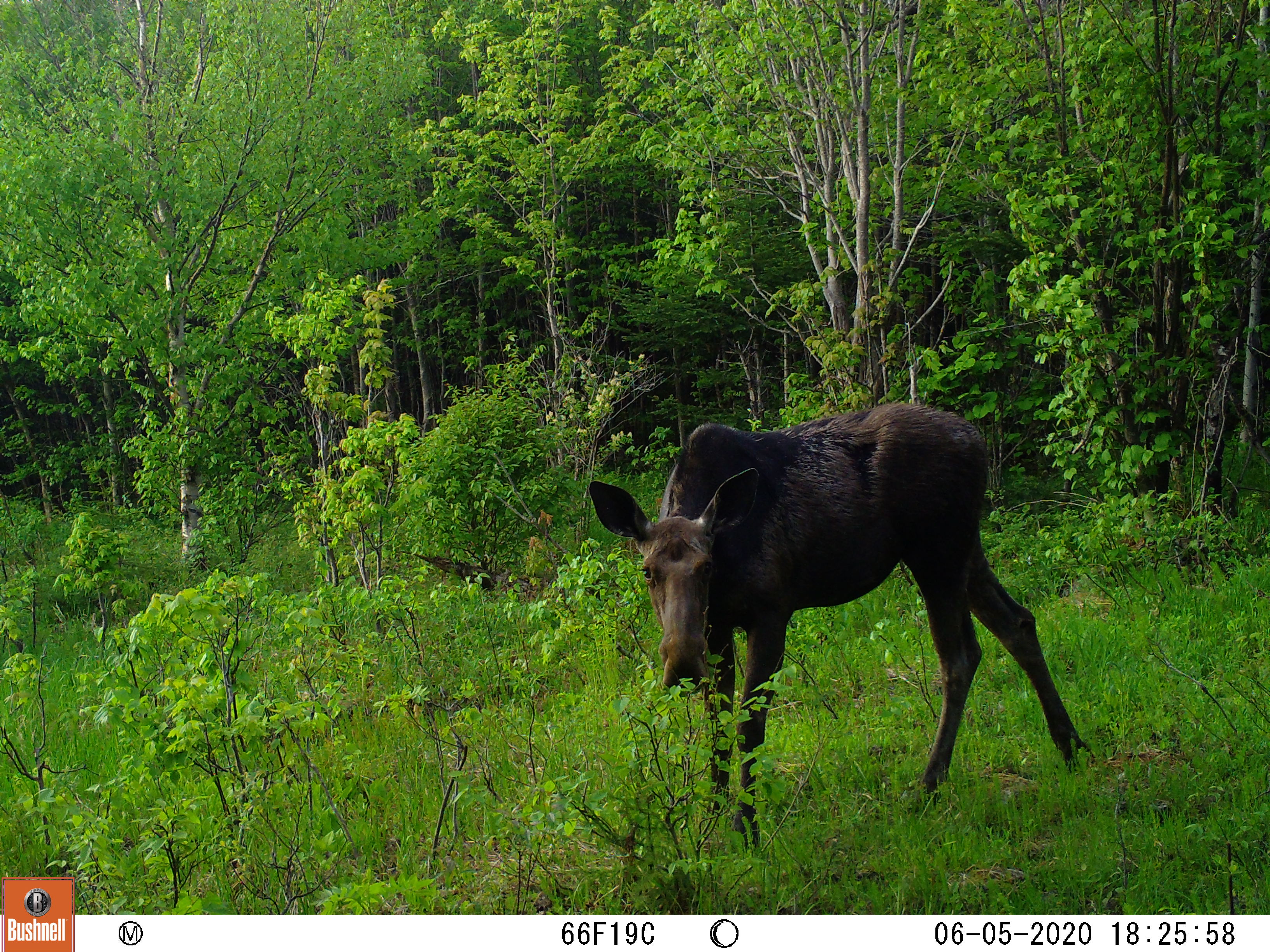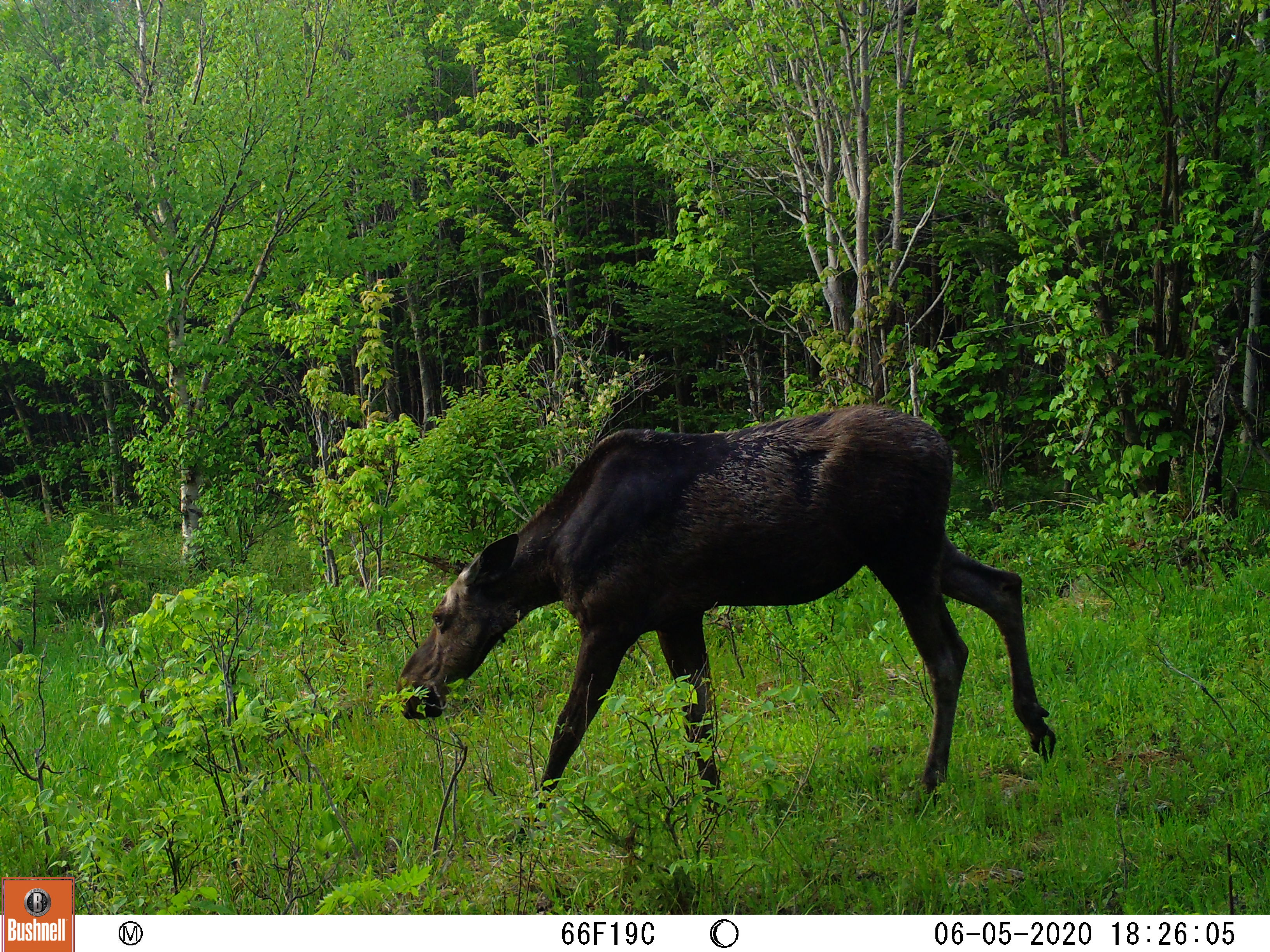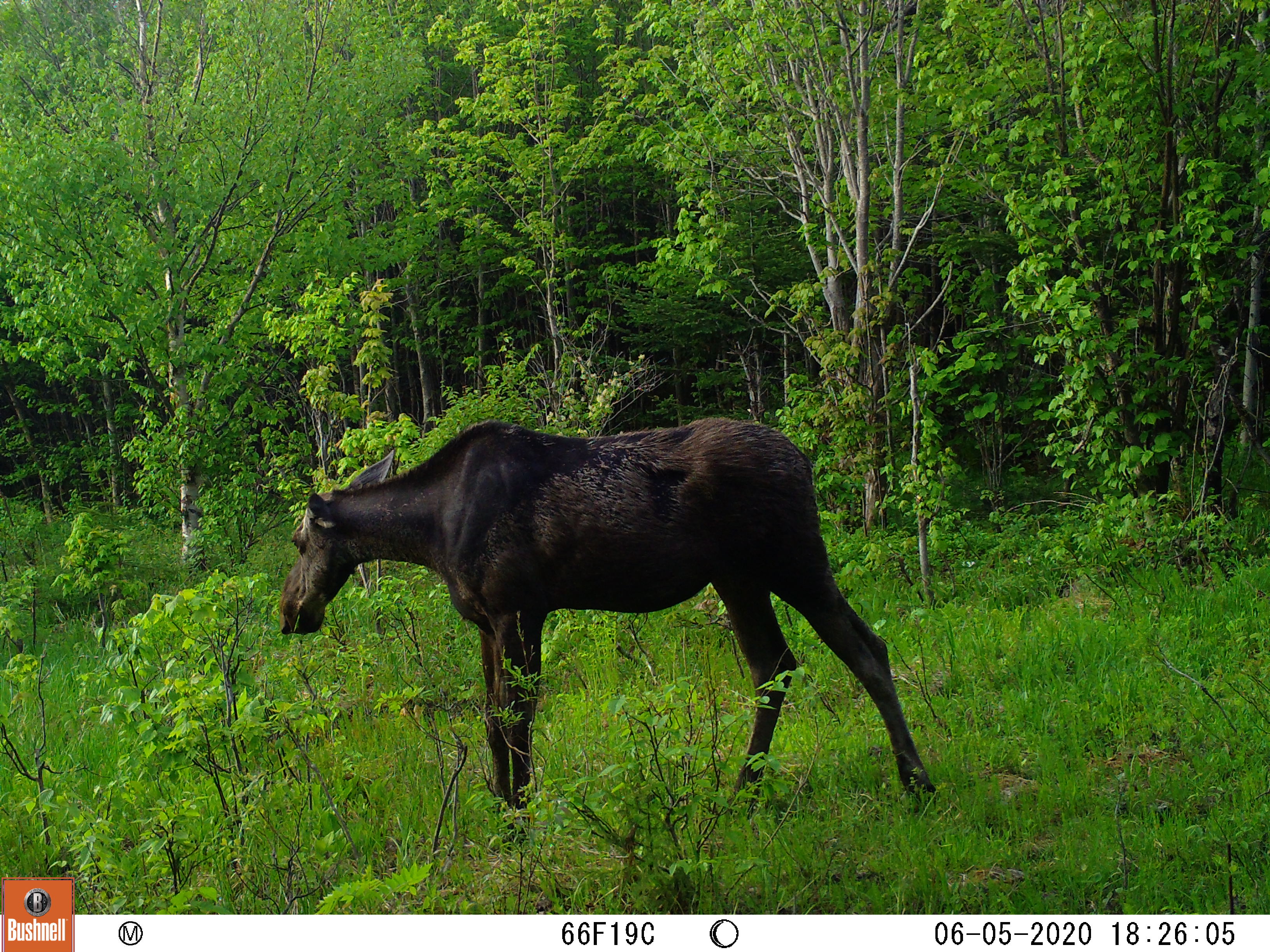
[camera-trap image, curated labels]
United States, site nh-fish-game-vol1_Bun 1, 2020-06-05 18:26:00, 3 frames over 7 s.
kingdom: Animalia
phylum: Chordata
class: Mammalia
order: Artiodactyla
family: Cervidae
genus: Alces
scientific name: Alces alces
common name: moose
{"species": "moose (Alces alces)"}